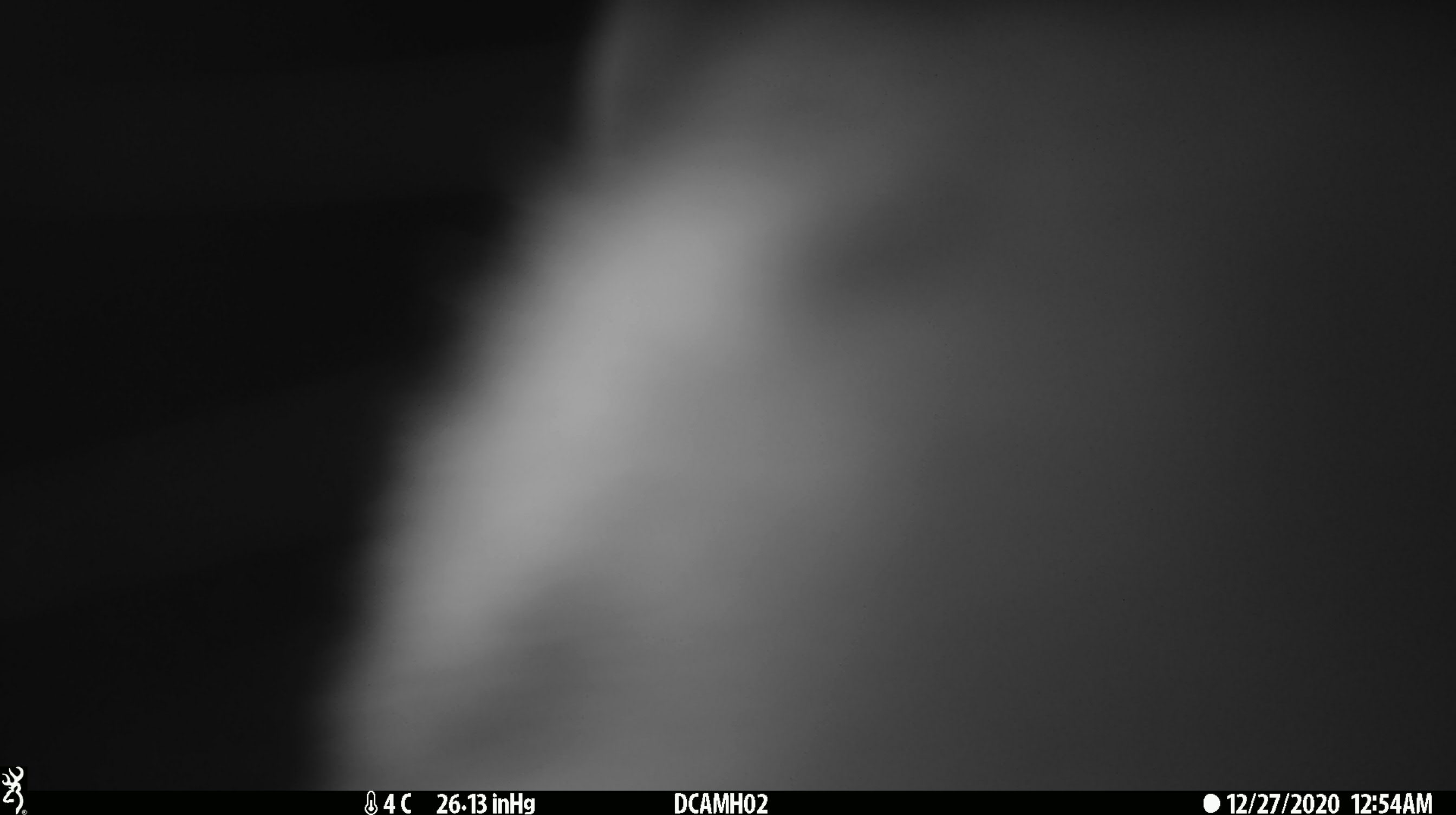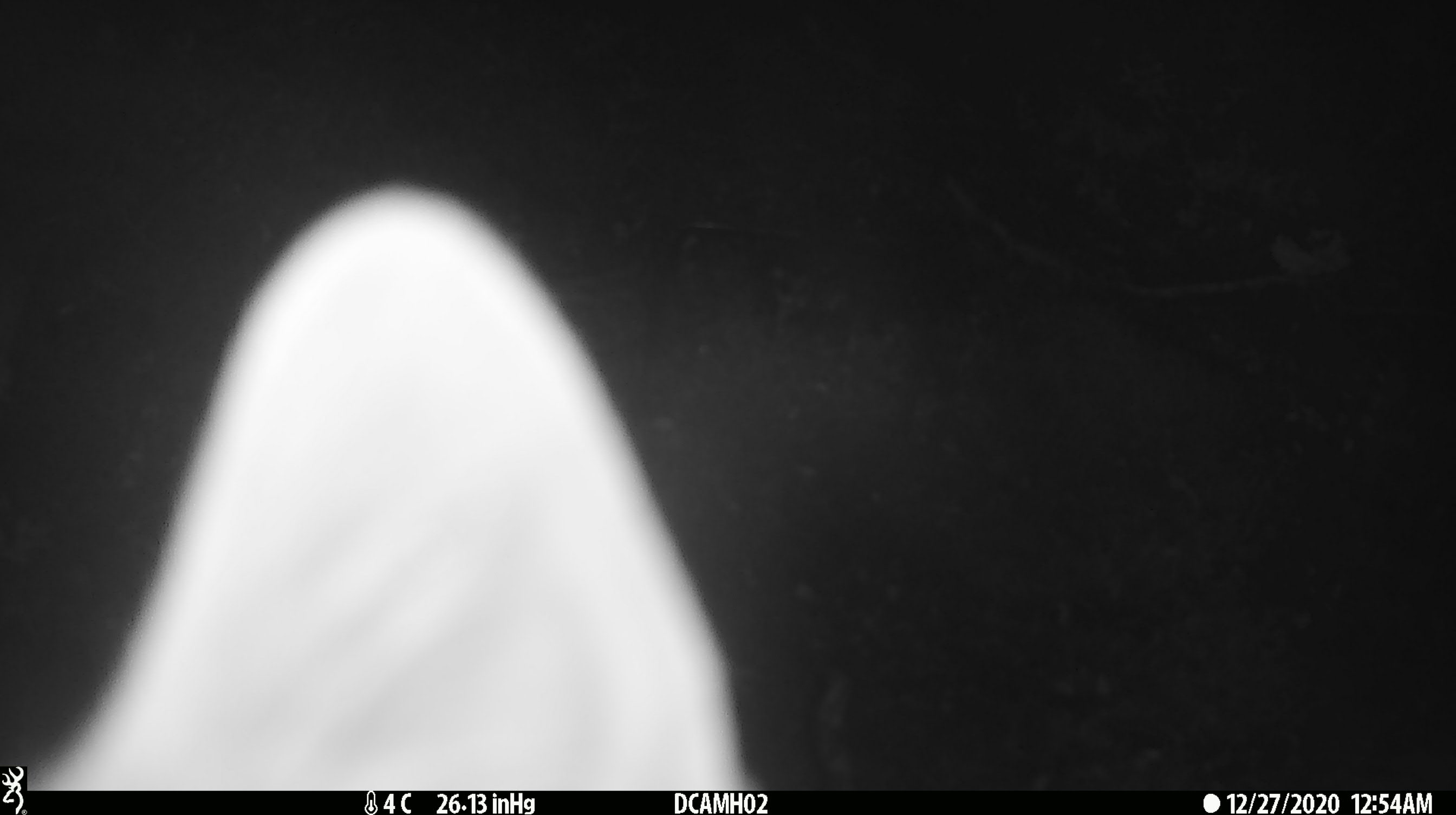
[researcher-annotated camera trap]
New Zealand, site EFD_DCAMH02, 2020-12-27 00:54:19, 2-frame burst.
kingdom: Animalia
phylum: Chordata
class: Mammalia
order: Carnivora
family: Felidae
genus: Felis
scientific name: Felis catus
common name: domestic cat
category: cat